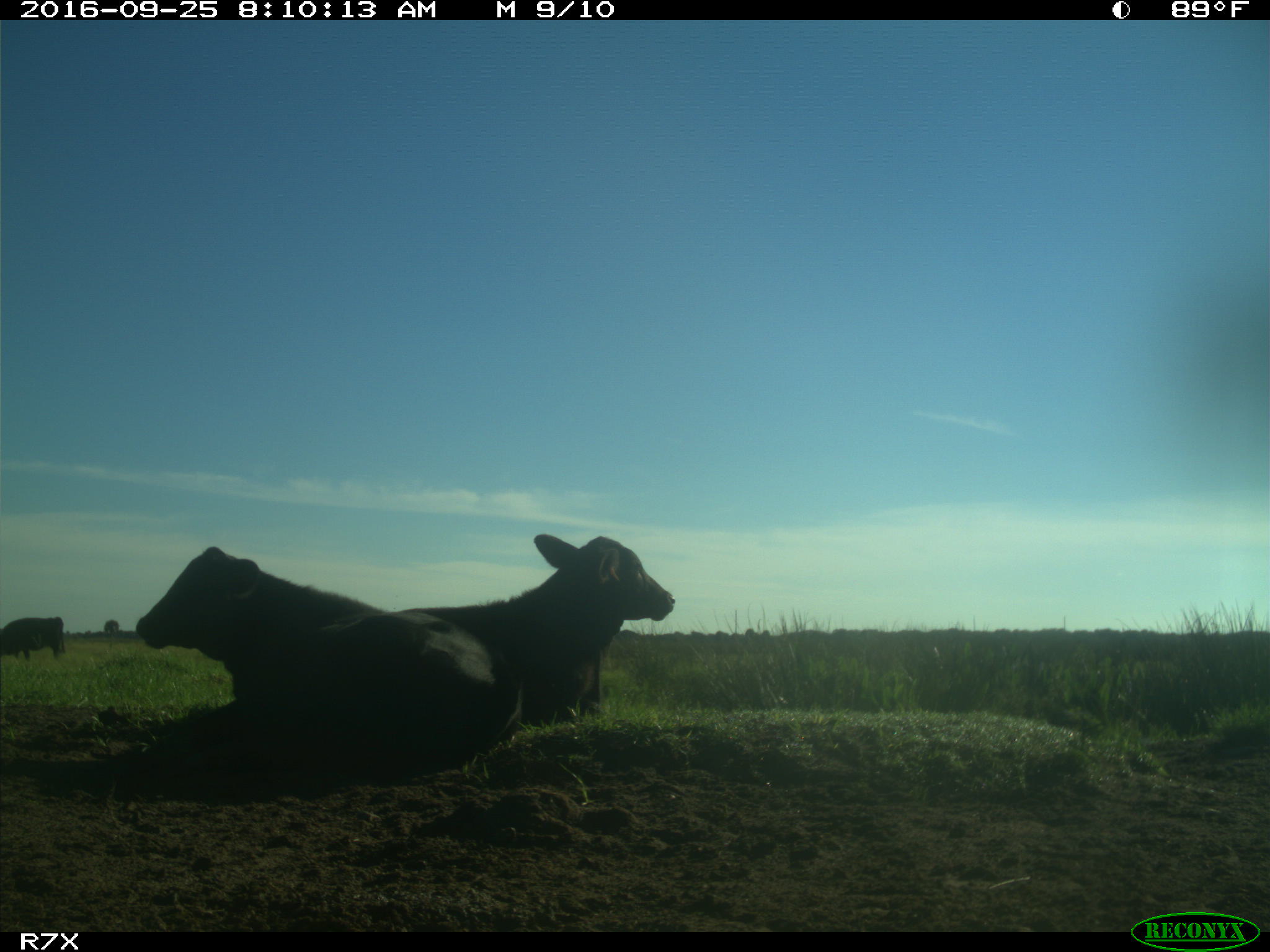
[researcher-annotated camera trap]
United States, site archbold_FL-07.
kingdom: Animalia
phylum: Chordata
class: Mammalia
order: Artiodactyla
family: Bovidae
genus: Bos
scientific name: Bos taurus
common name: domestic cow